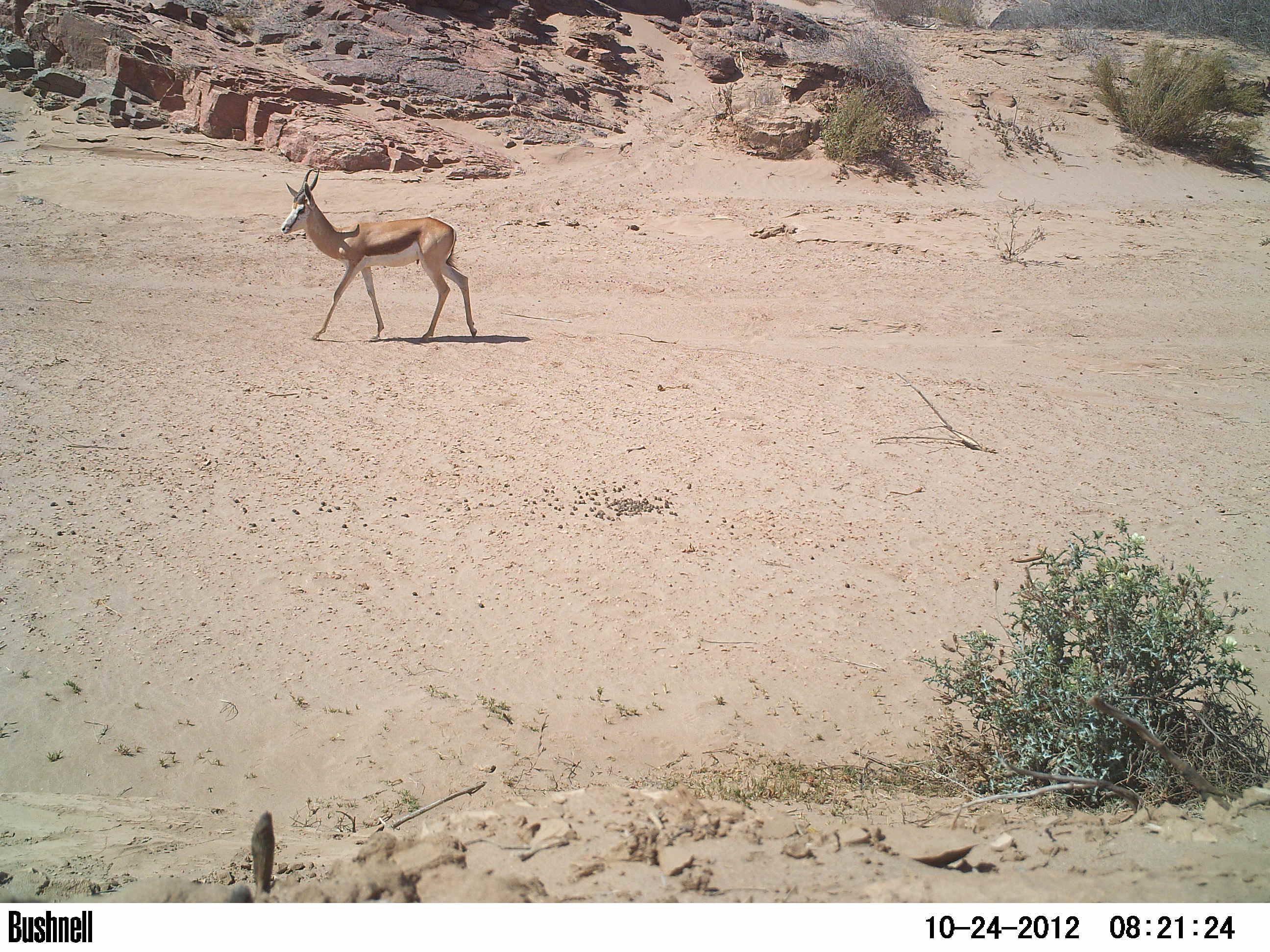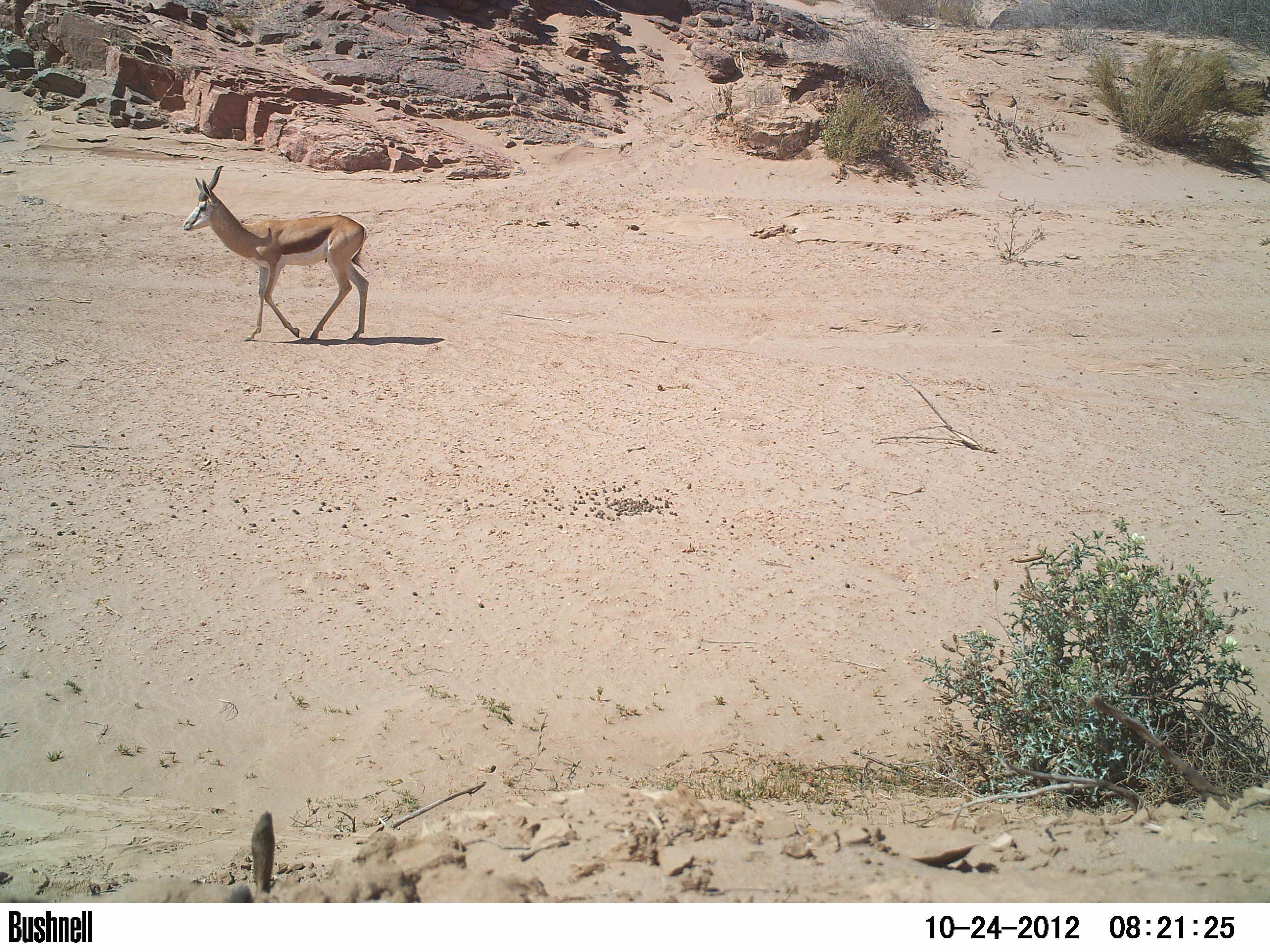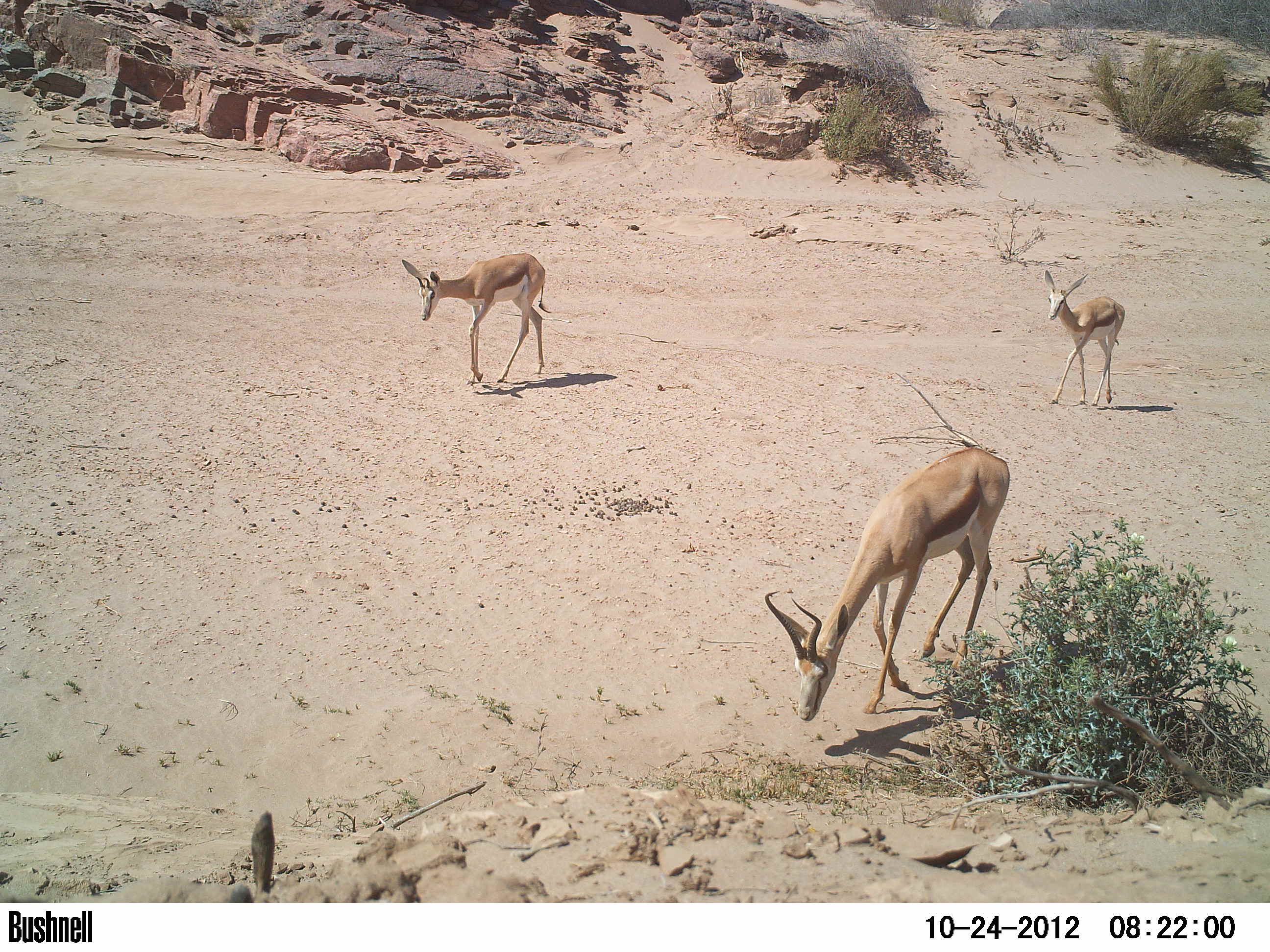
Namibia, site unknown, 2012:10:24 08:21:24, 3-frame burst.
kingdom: Animalia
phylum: Chordata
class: Mammalia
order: Artiodactyla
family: Bovidae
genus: Antidorcas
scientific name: Antidorcas marsupialis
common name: springbok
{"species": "Antidorcas marsupialis (springbok)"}